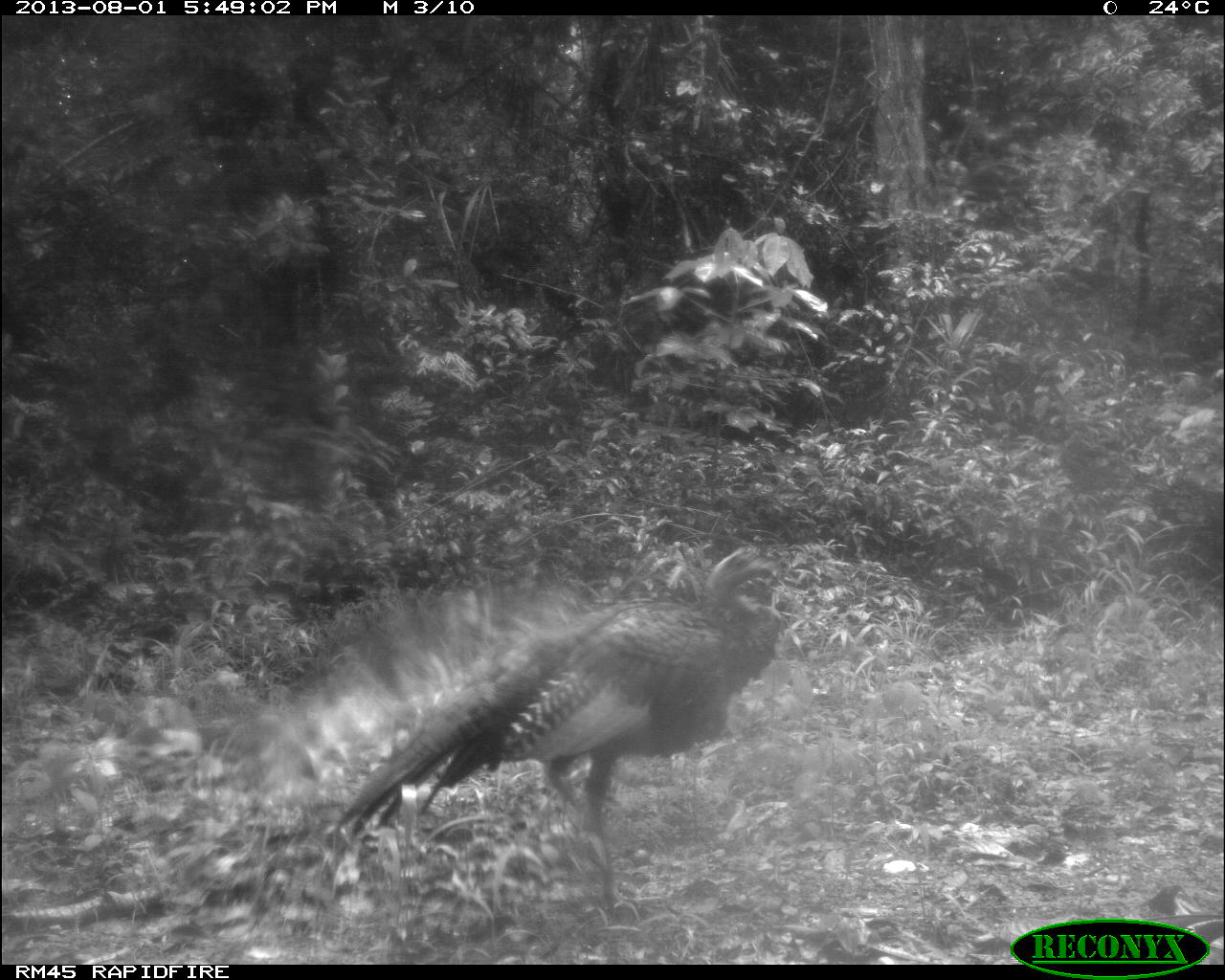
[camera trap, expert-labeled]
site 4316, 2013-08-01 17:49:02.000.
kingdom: Animalia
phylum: Chordata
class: Aves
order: Galliformes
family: Phasianidae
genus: Meleagris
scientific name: Meleagris ocellata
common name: ocellated turkey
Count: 1.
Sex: male.